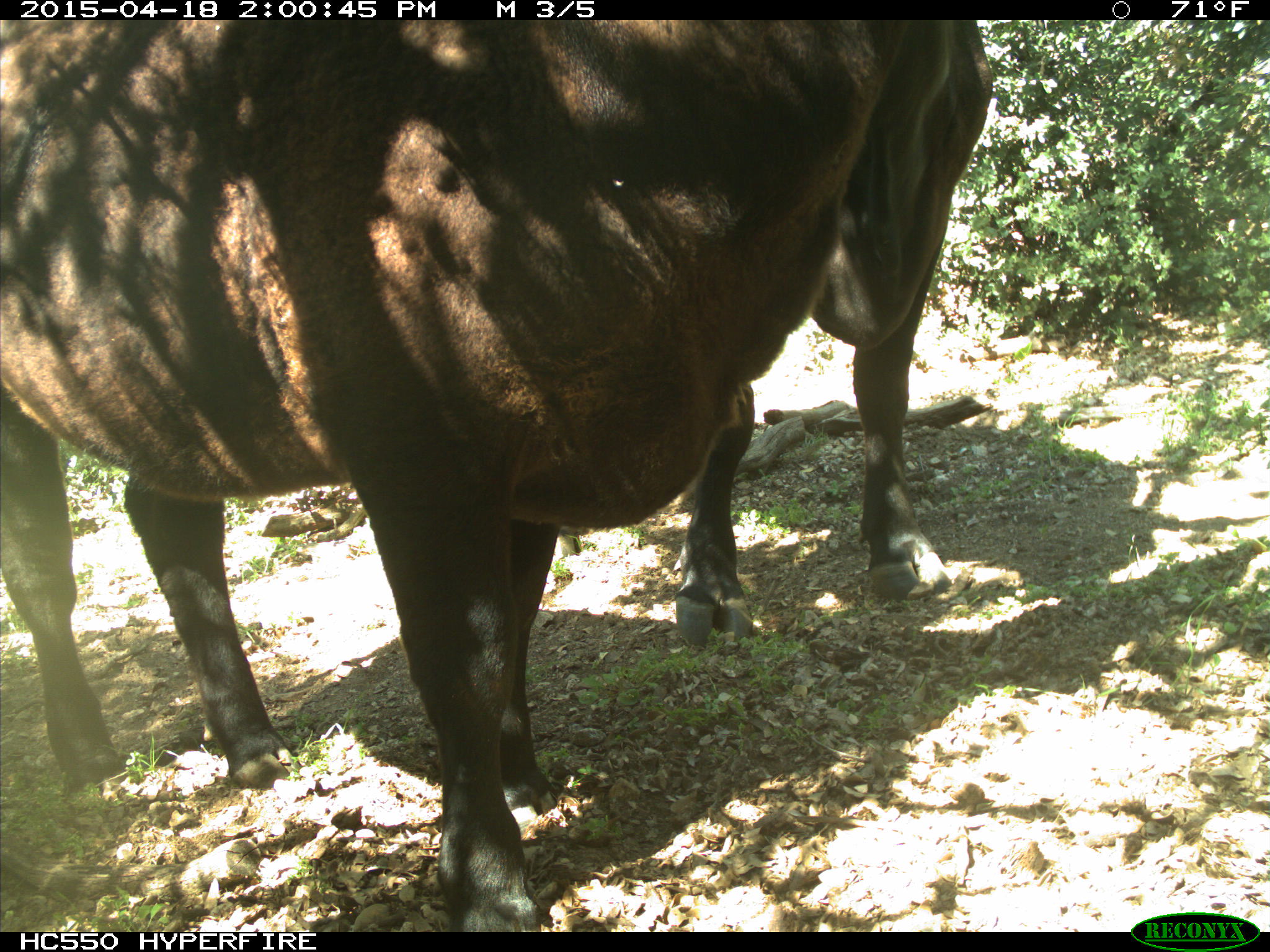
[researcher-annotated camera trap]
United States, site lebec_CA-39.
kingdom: Animalia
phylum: Chordata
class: Mammalia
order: Artiodactyla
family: Bovidae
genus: Bos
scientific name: Bos taurus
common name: domestic cow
Bos taurus (domestic cow).